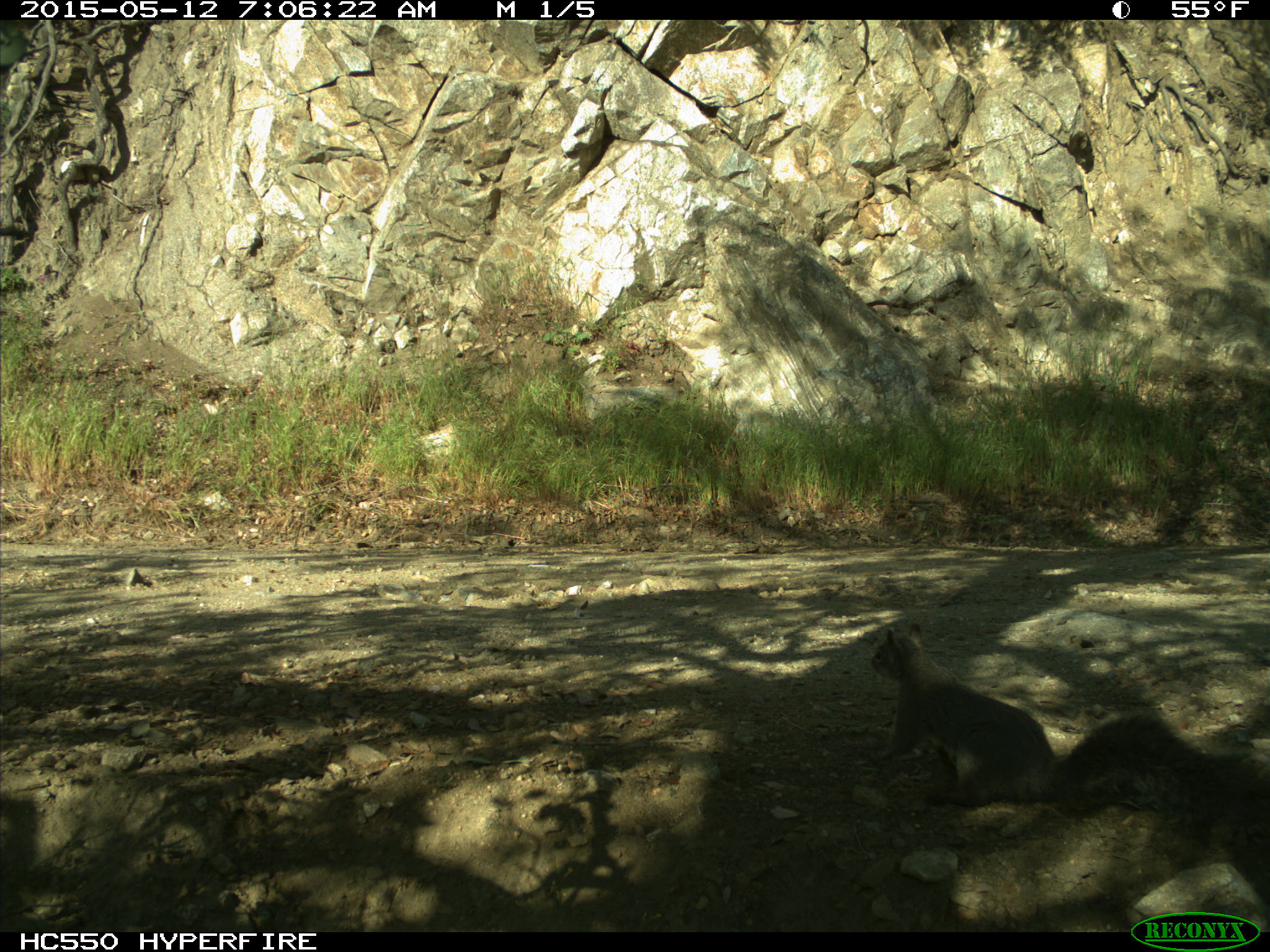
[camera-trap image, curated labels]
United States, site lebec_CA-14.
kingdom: Animalia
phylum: Chordata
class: Mammalia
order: Rodentia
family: Sciuridae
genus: Sciurus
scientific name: Sciurus carolinensis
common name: eastern gray squirrel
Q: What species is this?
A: Sciurus carolinensis (eastern gray squirrel).